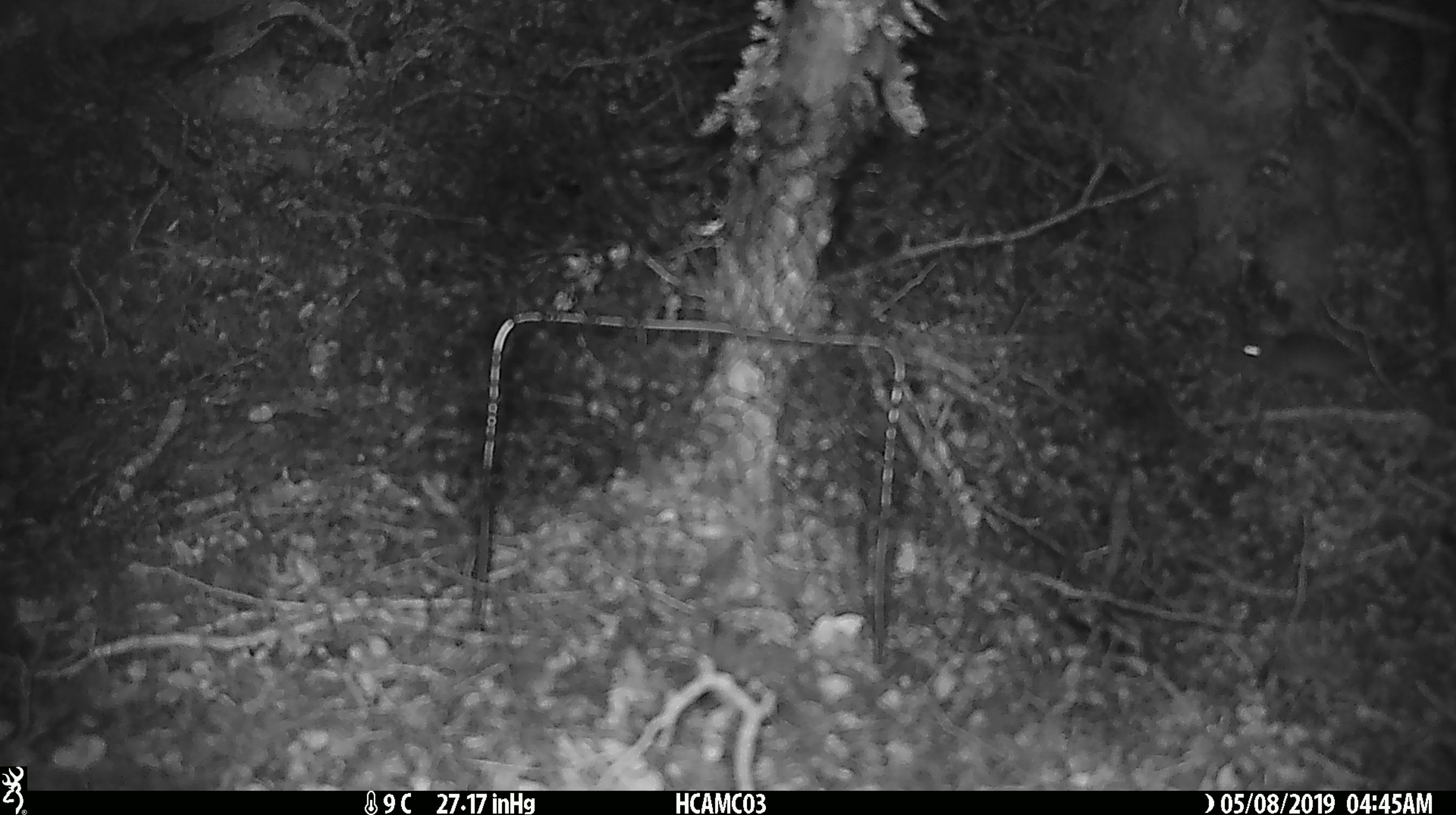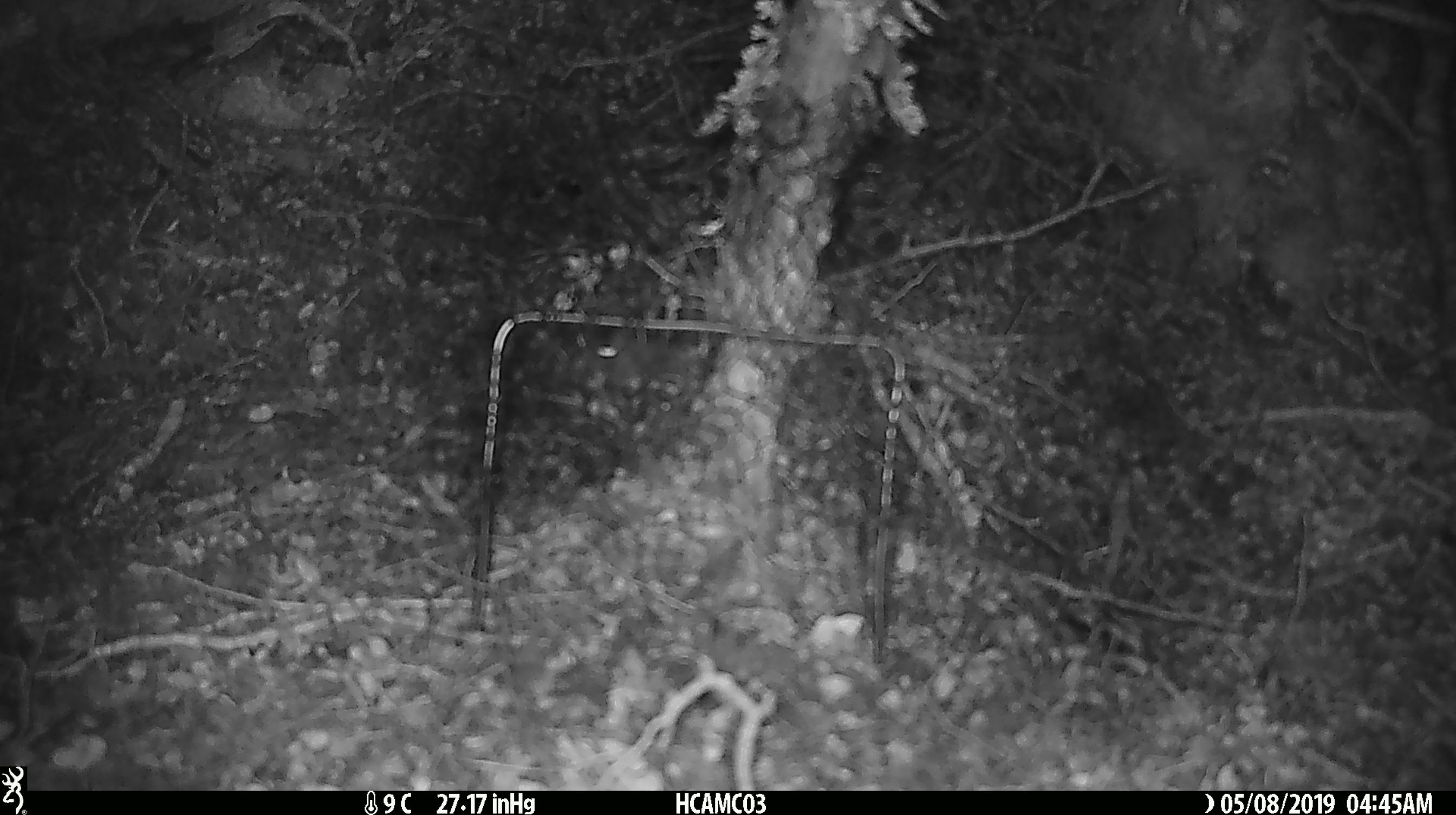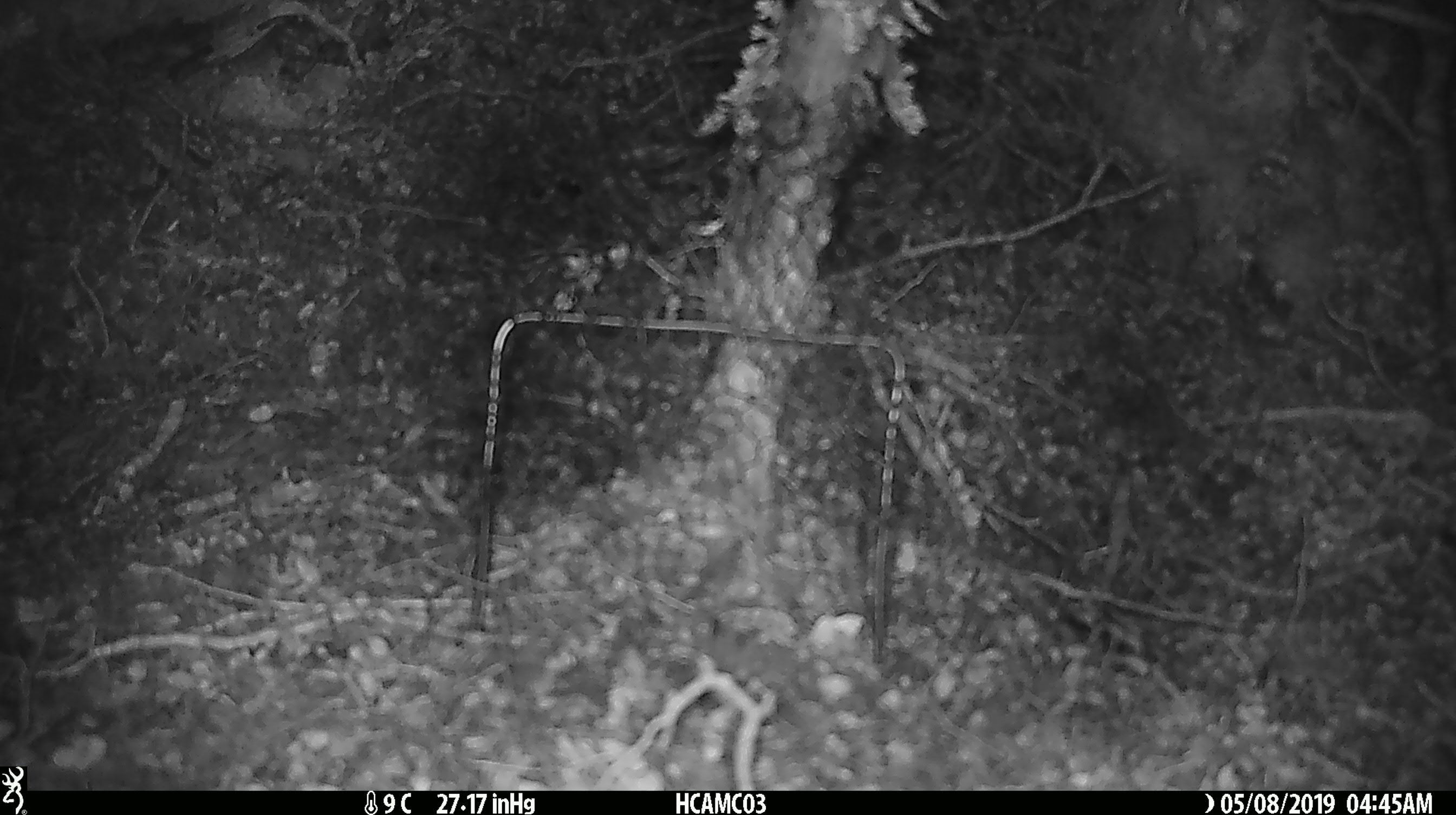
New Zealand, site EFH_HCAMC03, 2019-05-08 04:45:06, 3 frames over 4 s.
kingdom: Animalia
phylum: Chordata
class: Mammalia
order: Rodentia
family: Muridae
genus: Mus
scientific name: Mus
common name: mouse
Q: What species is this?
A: Mouse (Mus).